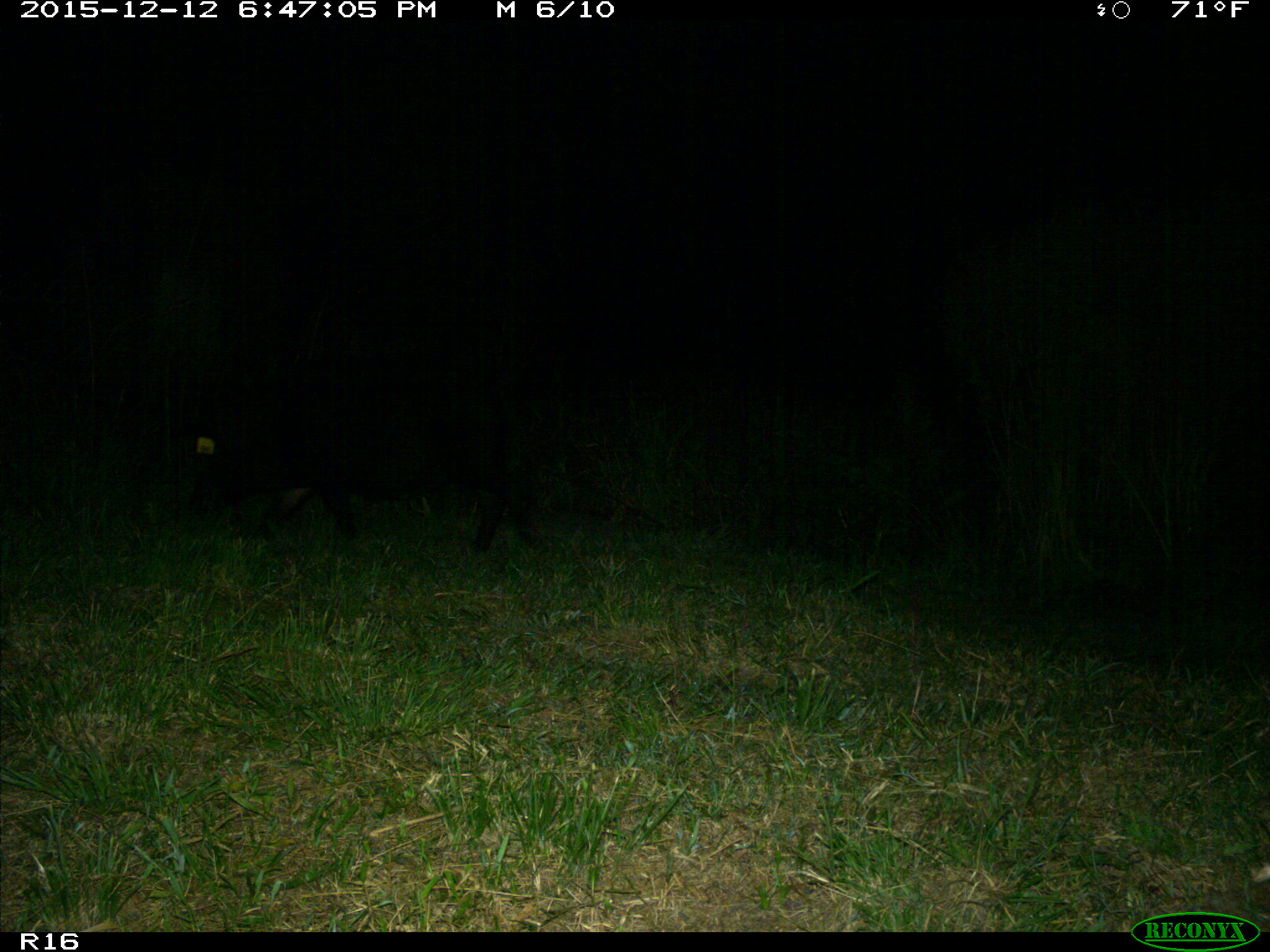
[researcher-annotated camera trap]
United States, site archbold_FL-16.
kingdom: Animalia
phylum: Chordata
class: Mammalia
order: Artiodactyla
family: Suidae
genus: Sus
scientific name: Sus scrofa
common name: wild boar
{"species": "Sus scrofa (wild boar)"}